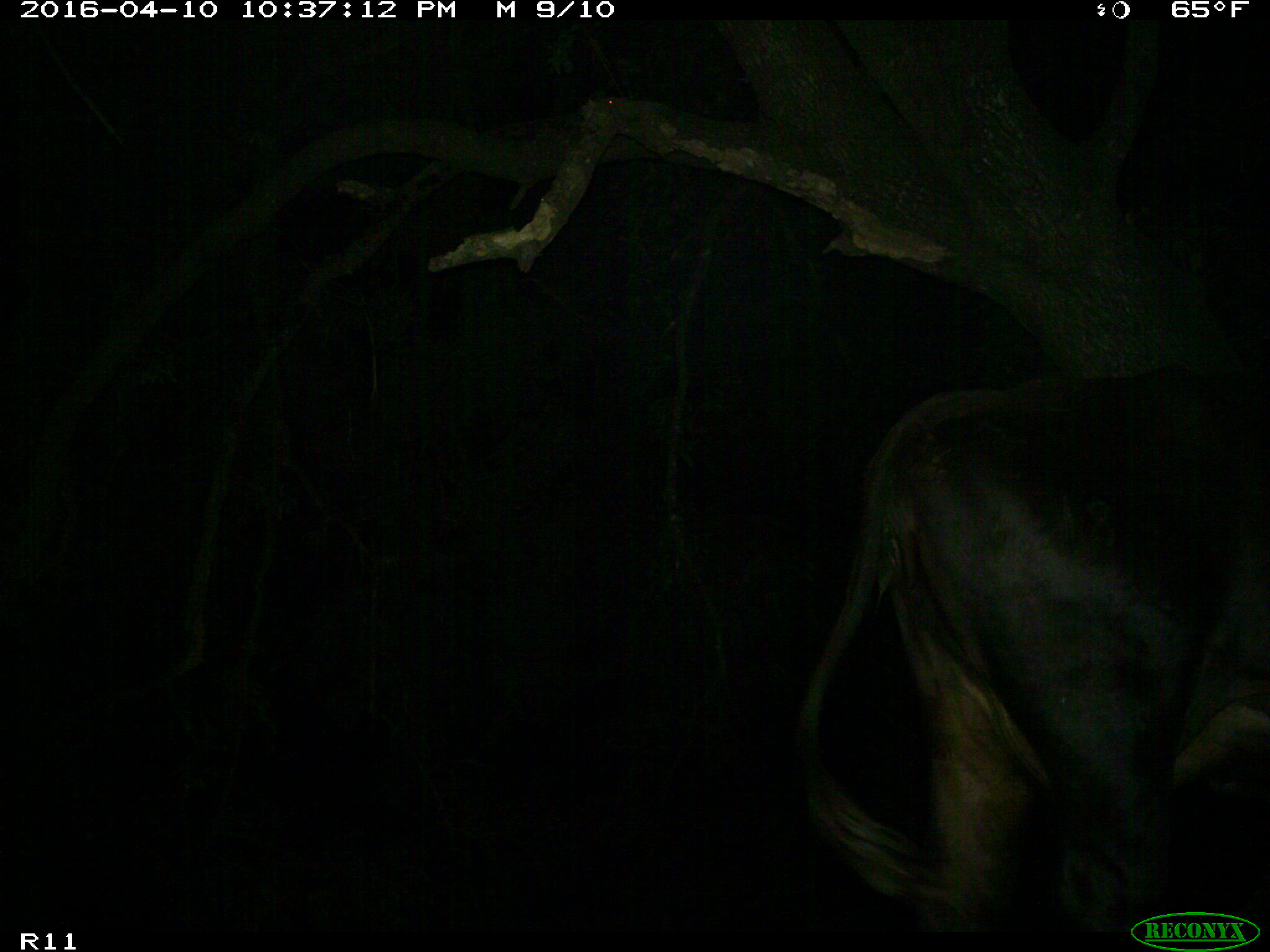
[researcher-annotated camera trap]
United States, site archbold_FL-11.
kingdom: Animalia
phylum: Chordata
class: Mammalia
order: Artiodactyla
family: Bovidae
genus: Bos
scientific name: Bos taurus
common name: domestic cow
Bos taurus (domestic cow).